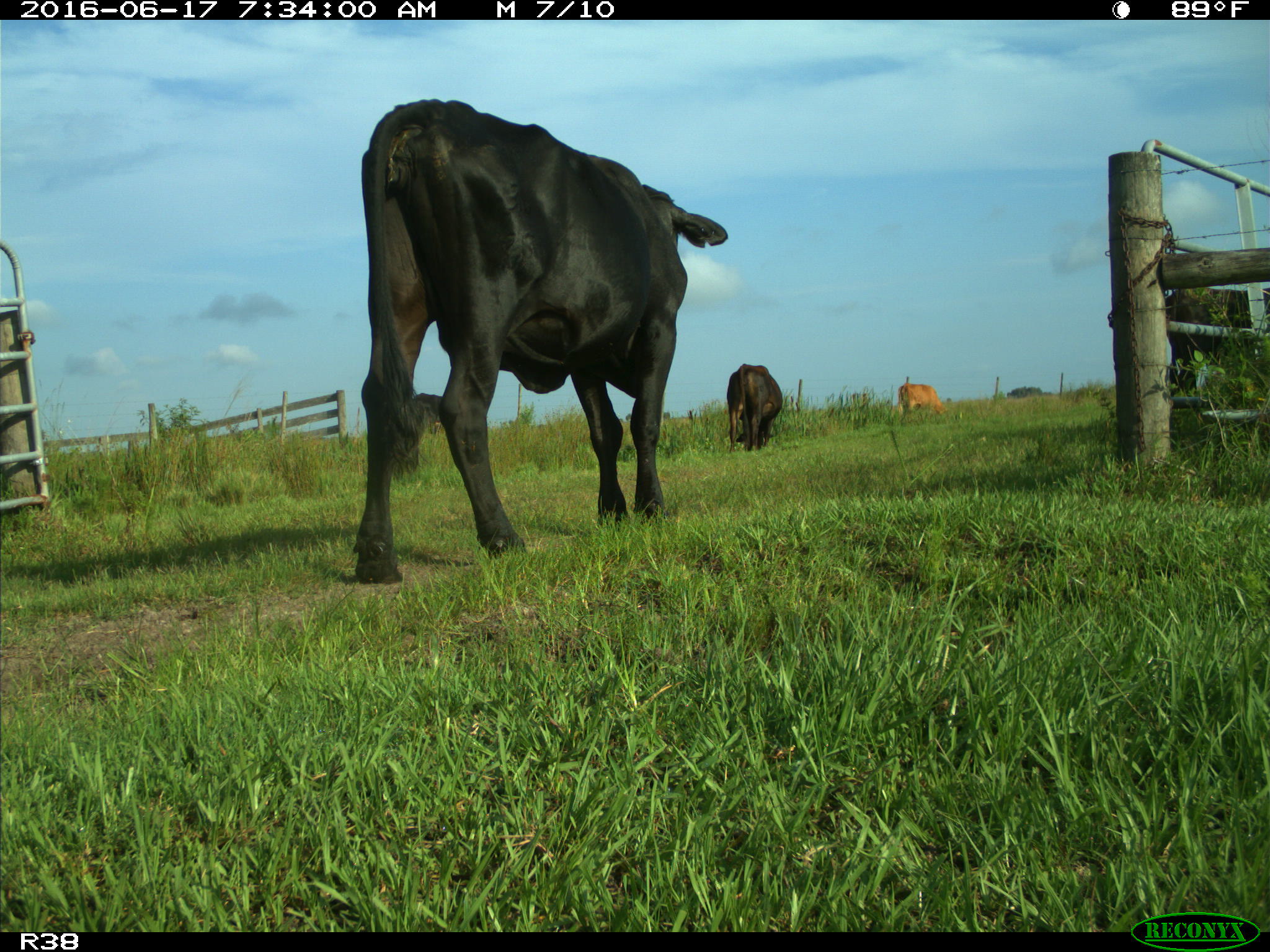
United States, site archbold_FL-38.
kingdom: Animalia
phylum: Chordata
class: Mammalia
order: Artiodactyla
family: Bovidae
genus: Bos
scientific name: Bos taurus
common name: domestic cow